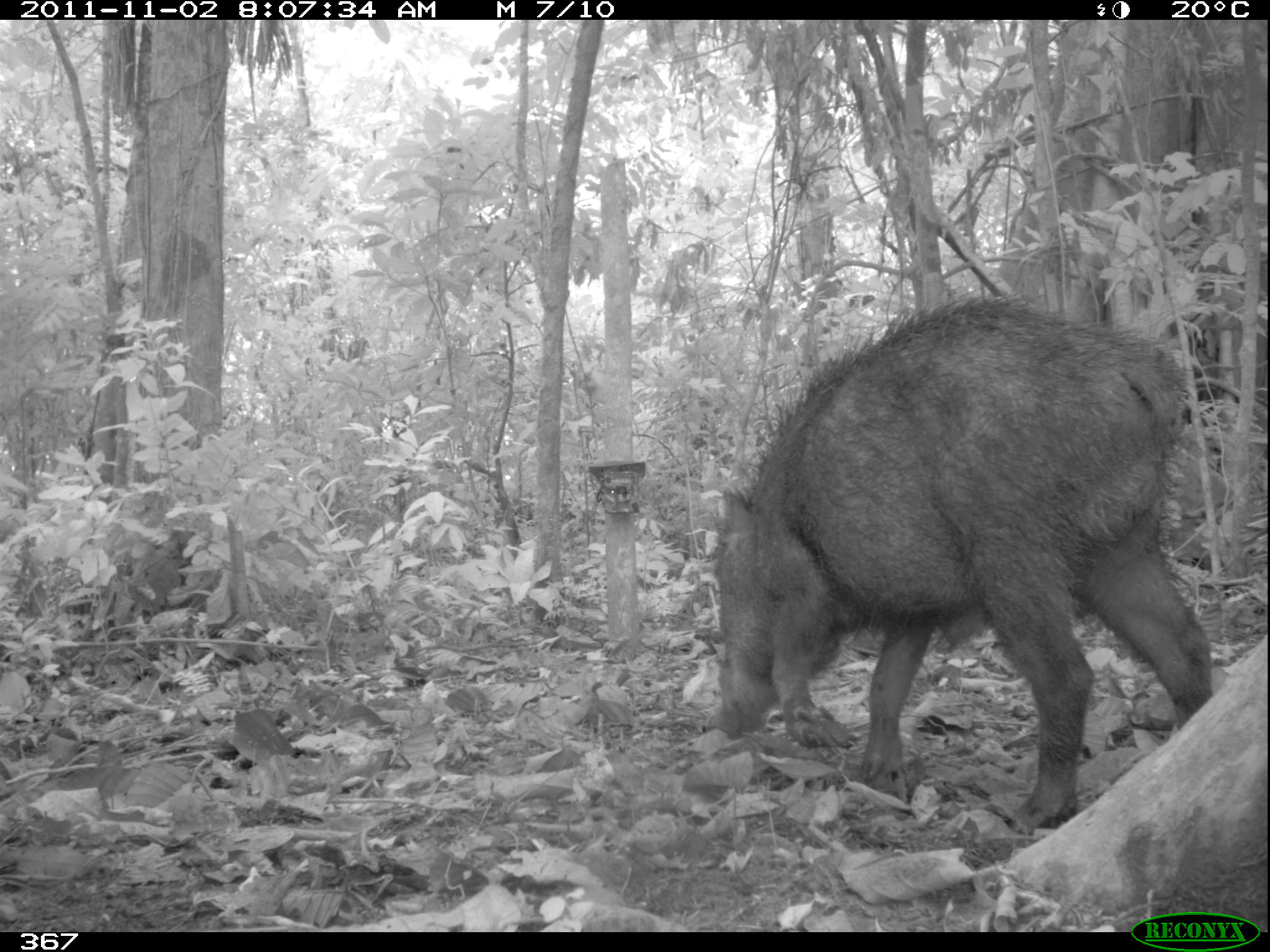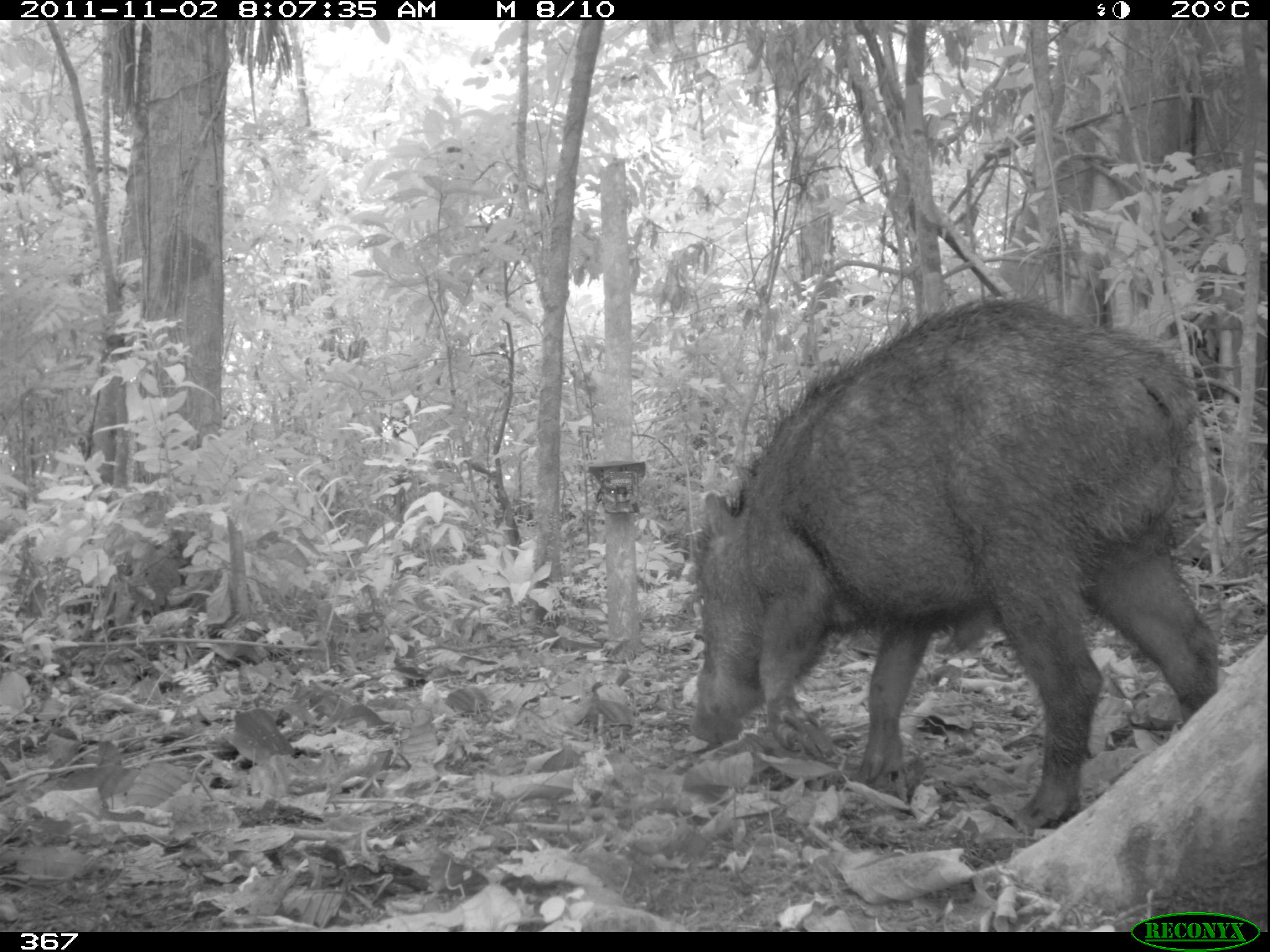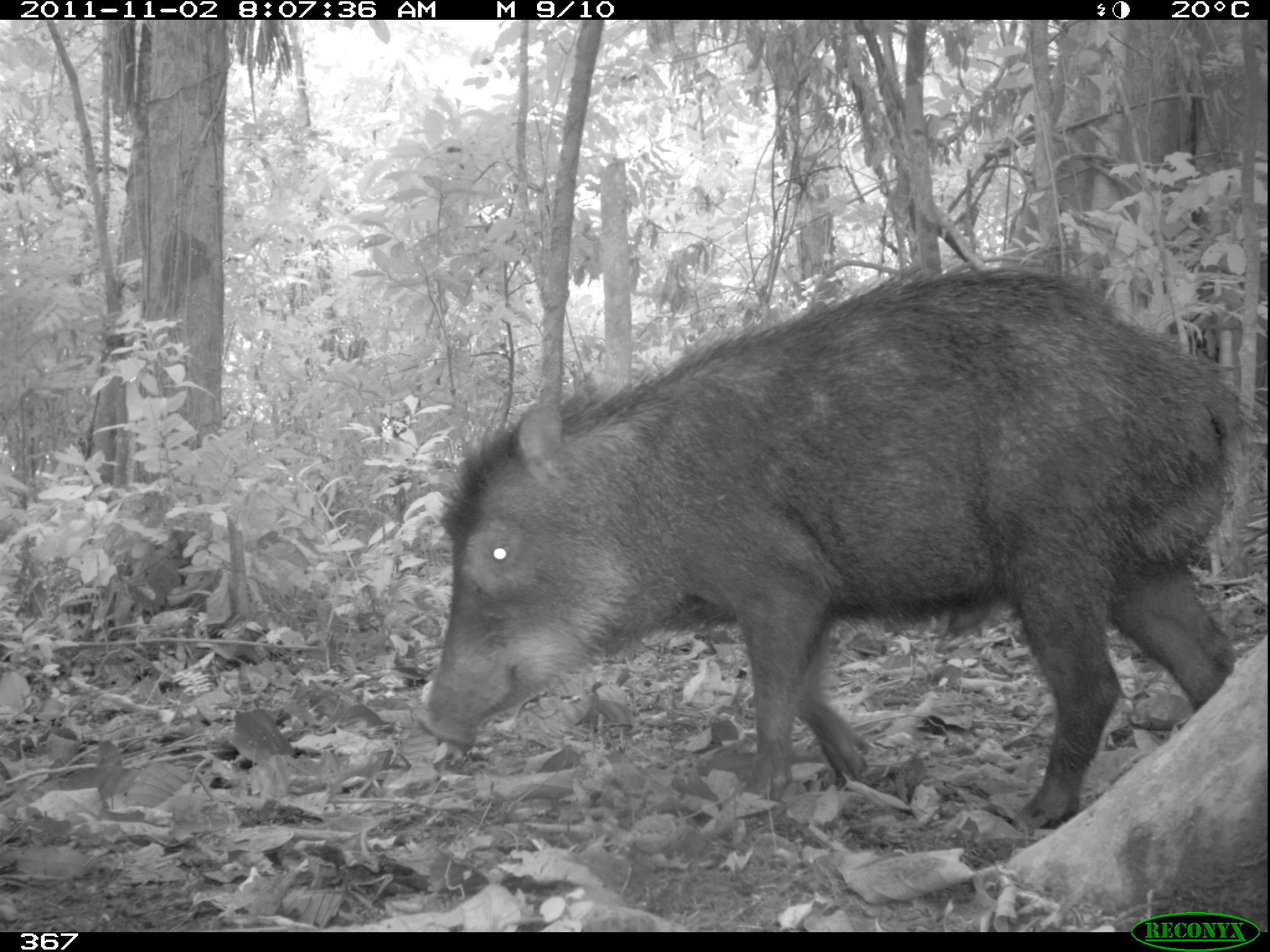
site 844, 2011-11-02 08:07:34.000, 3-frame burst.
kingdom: Animalia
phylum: Chordata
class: Mammalia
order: Artiodactyla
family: Tayassuidae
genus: Tayassu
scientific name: Tayassu pecari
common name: white-lipped peccary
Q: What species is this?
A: Tayassu pecari (white-lipped peccary).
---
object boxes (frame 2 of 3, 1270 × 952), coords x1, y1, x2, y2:
tayassu pecari: 686, 289, 1218, 827